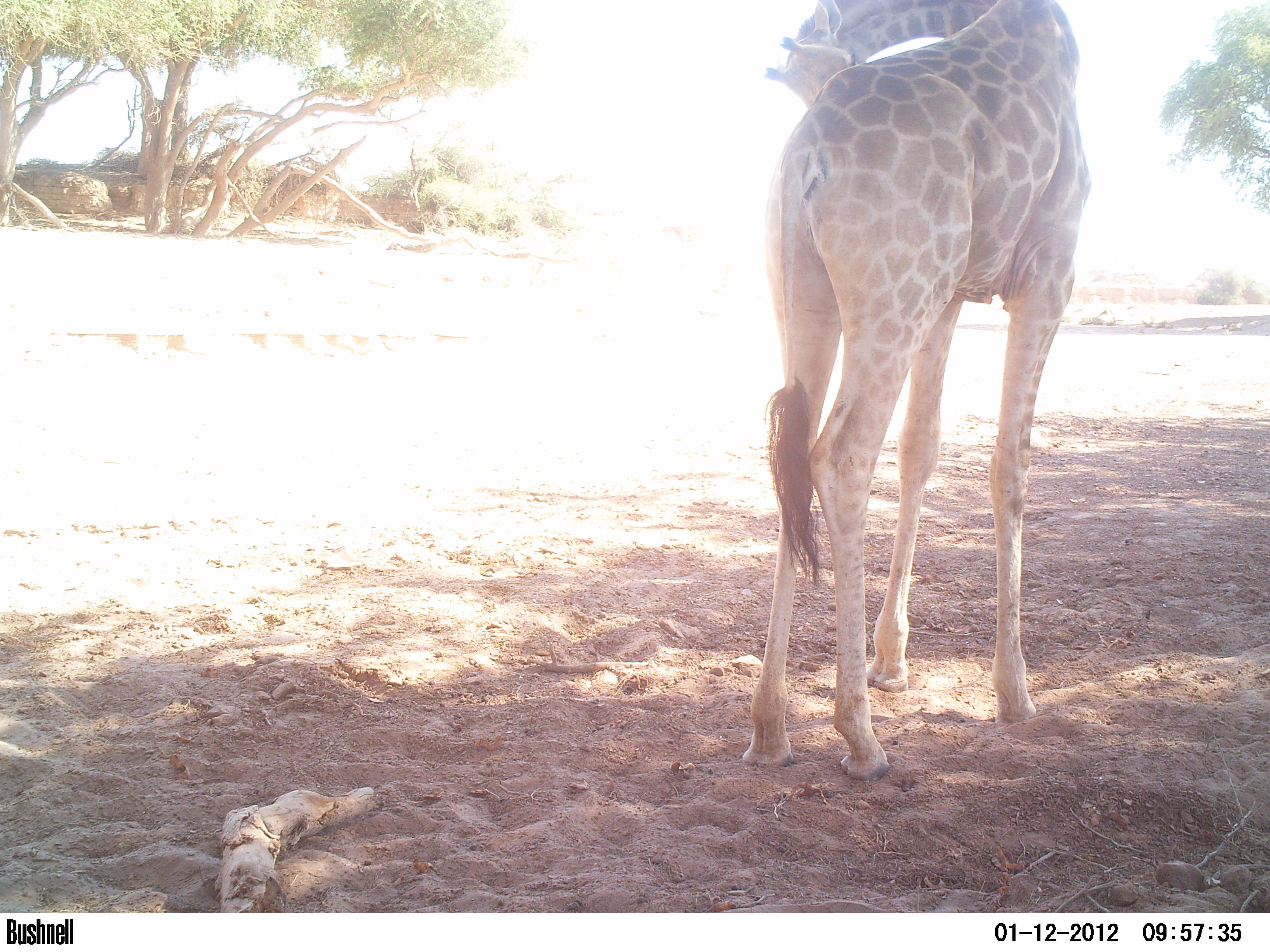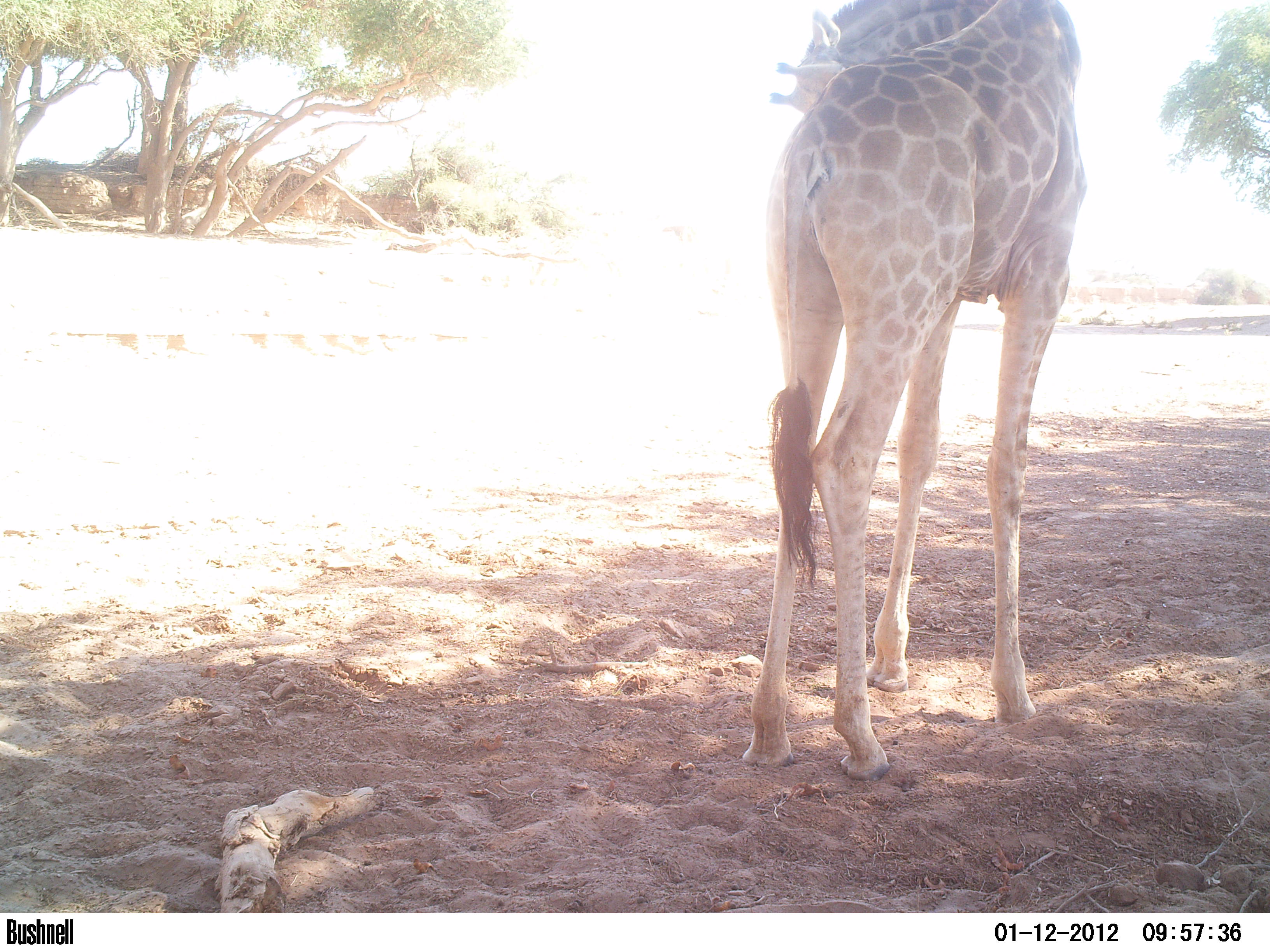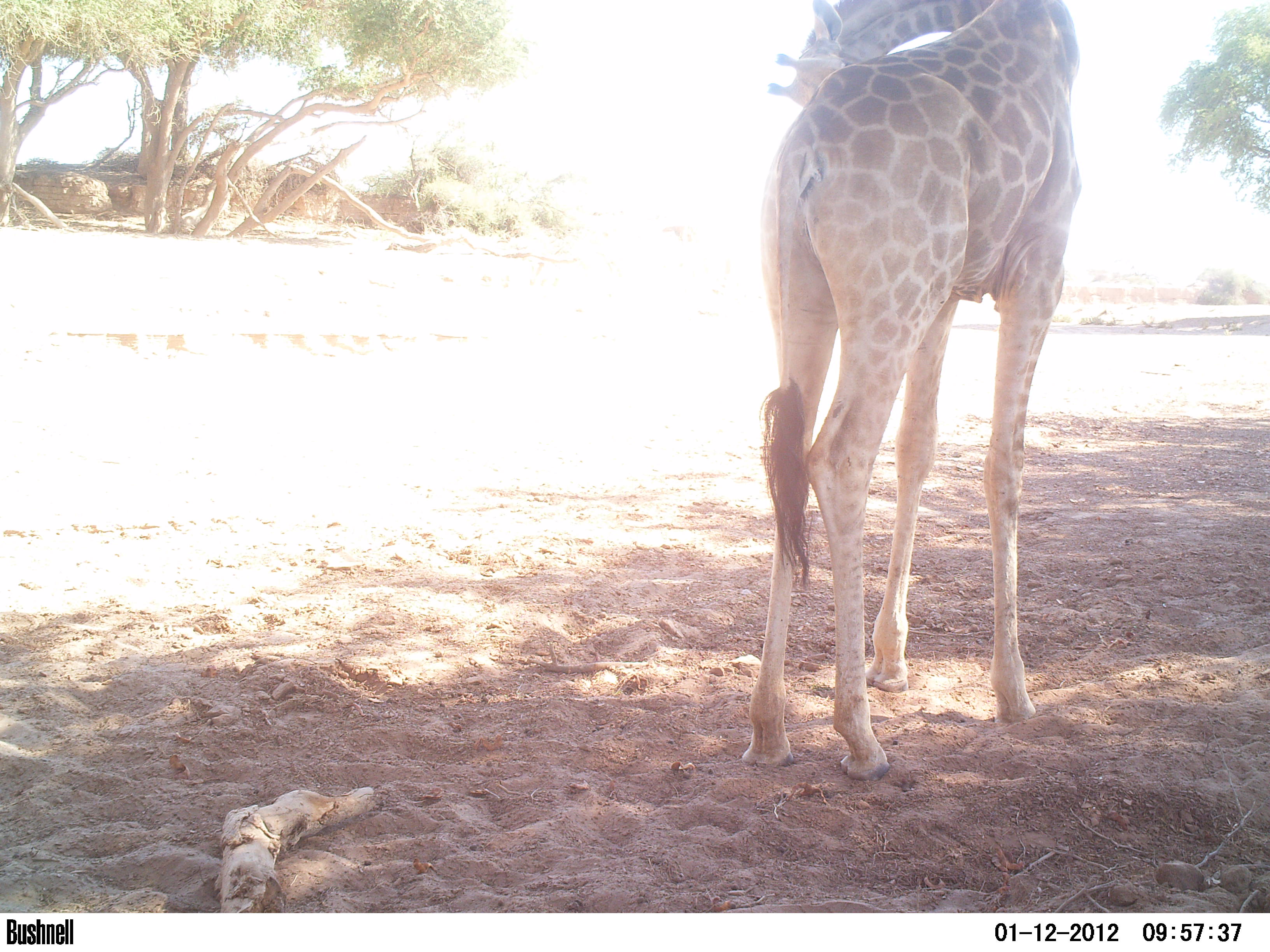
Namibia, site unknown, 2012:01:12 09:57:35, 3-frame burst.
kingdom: Animalia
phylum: Chordata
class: Mammalia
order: Artiodactyla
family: Giraffidae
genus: Giraffa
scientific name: Giraffa camelopardalis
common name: giraffe